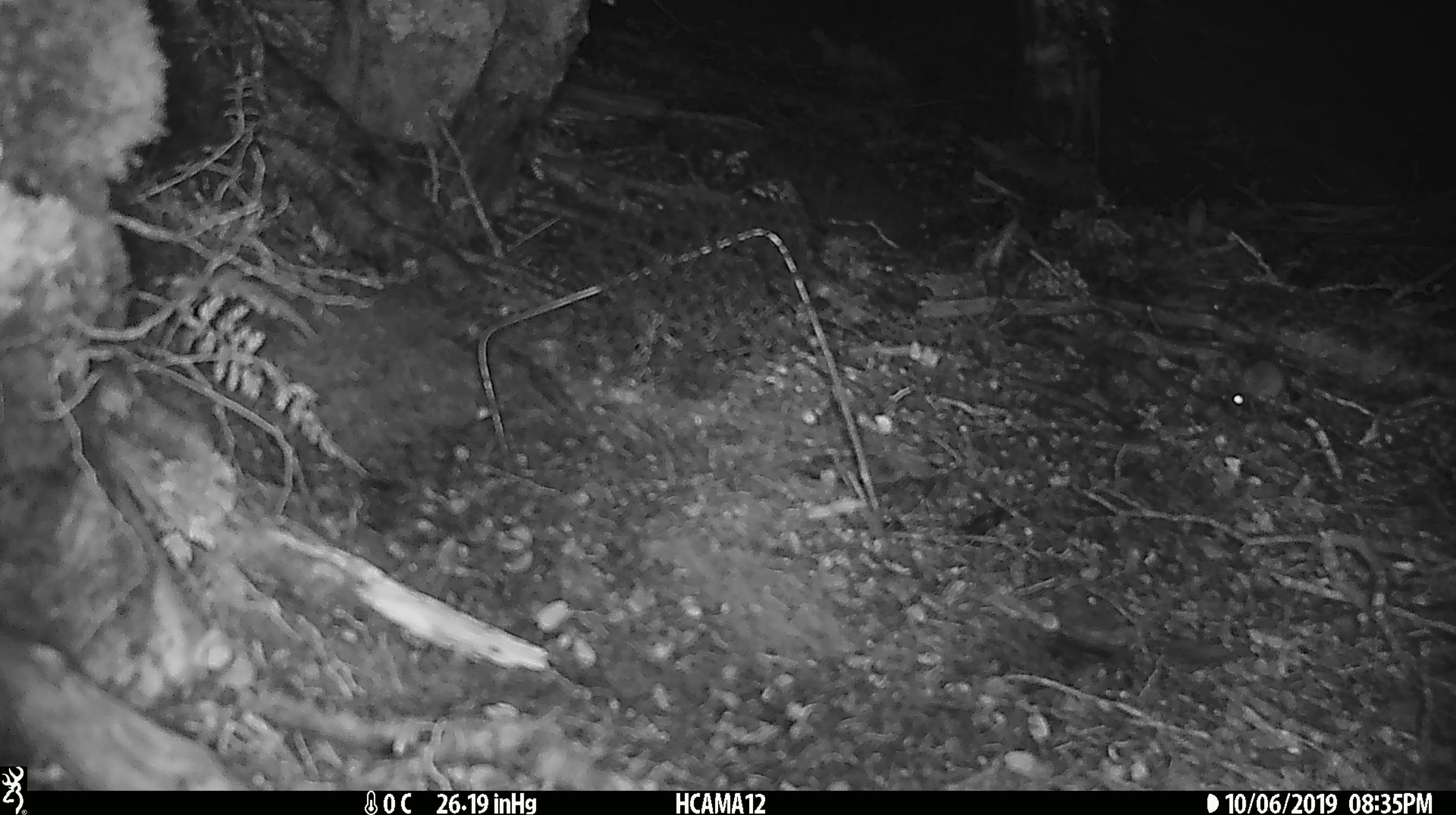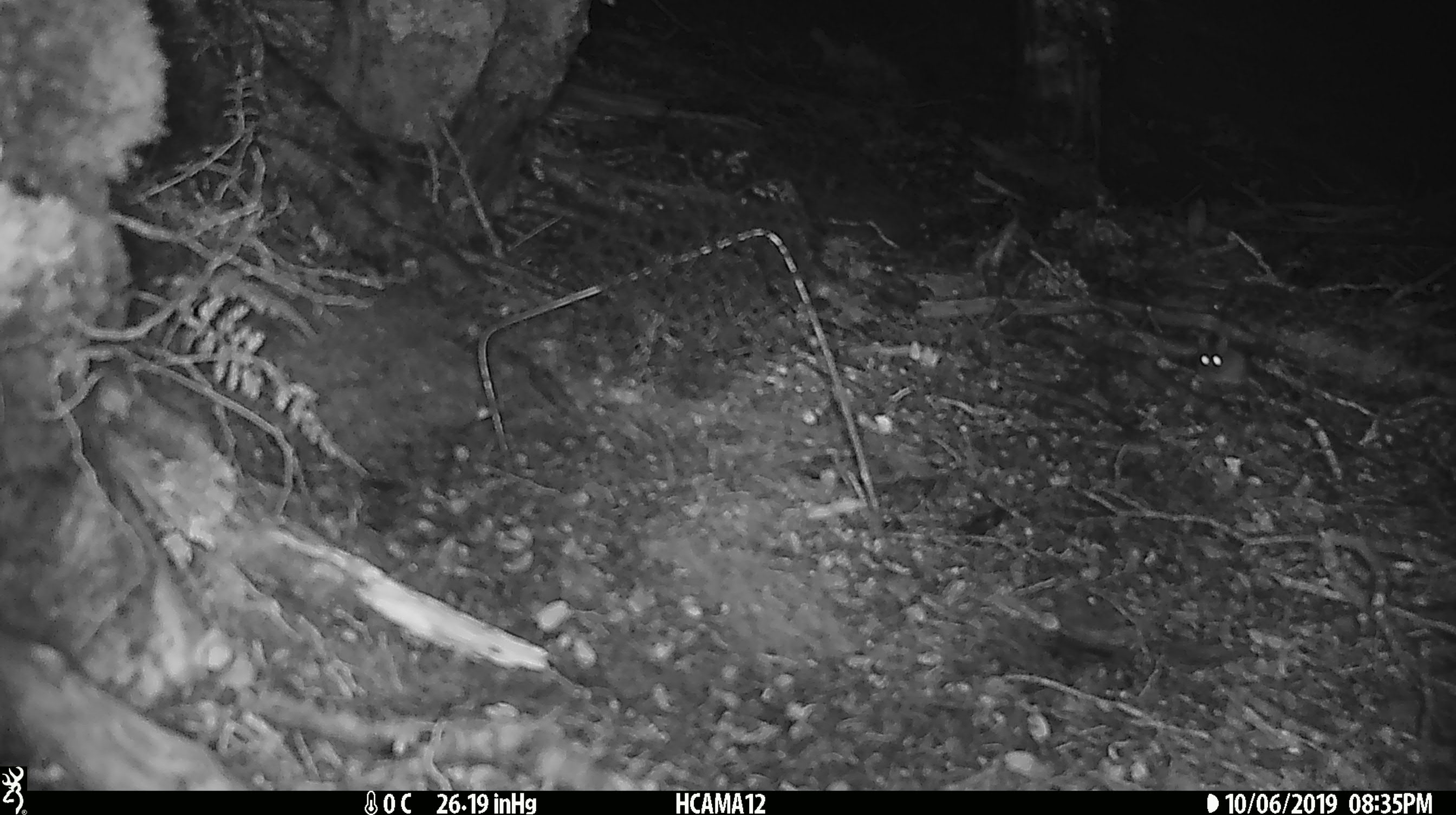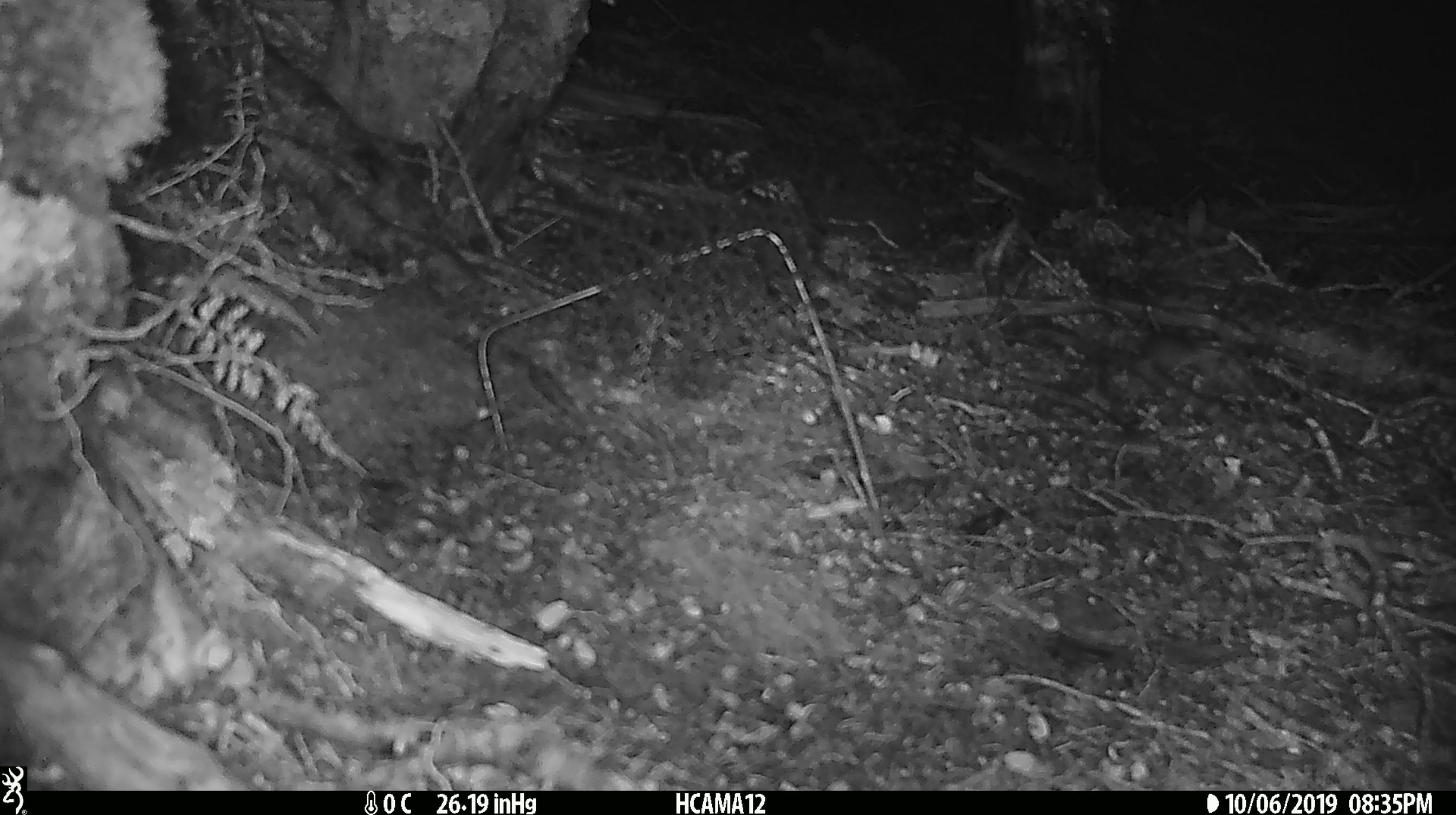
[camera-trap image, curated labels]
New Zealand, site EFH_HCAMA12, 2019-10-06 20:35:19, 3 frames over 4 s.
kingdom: Animalia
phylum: Chordata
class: Mammalia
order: Rodentia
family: Muridae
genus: Mus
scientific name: Mus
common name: mouse